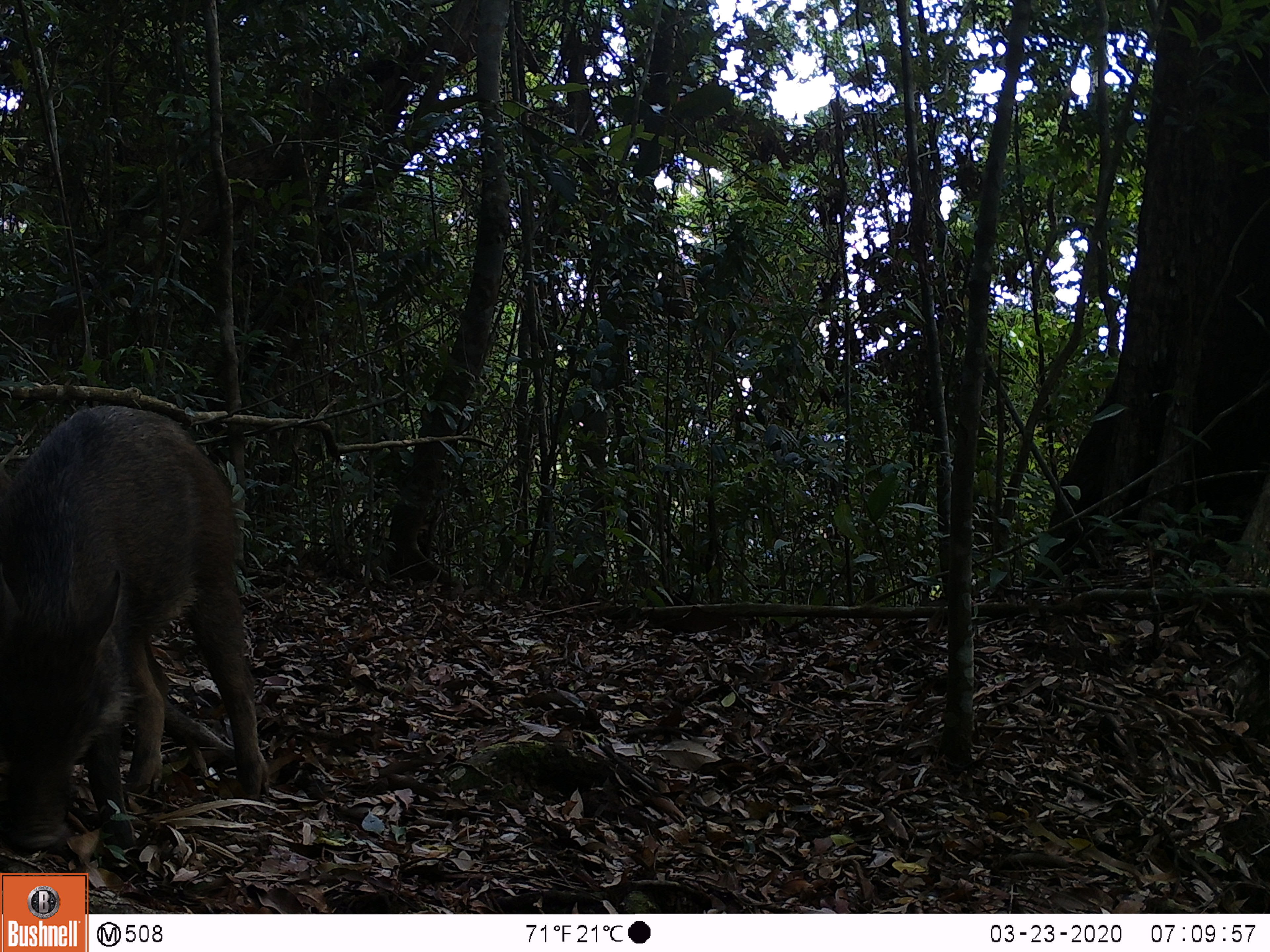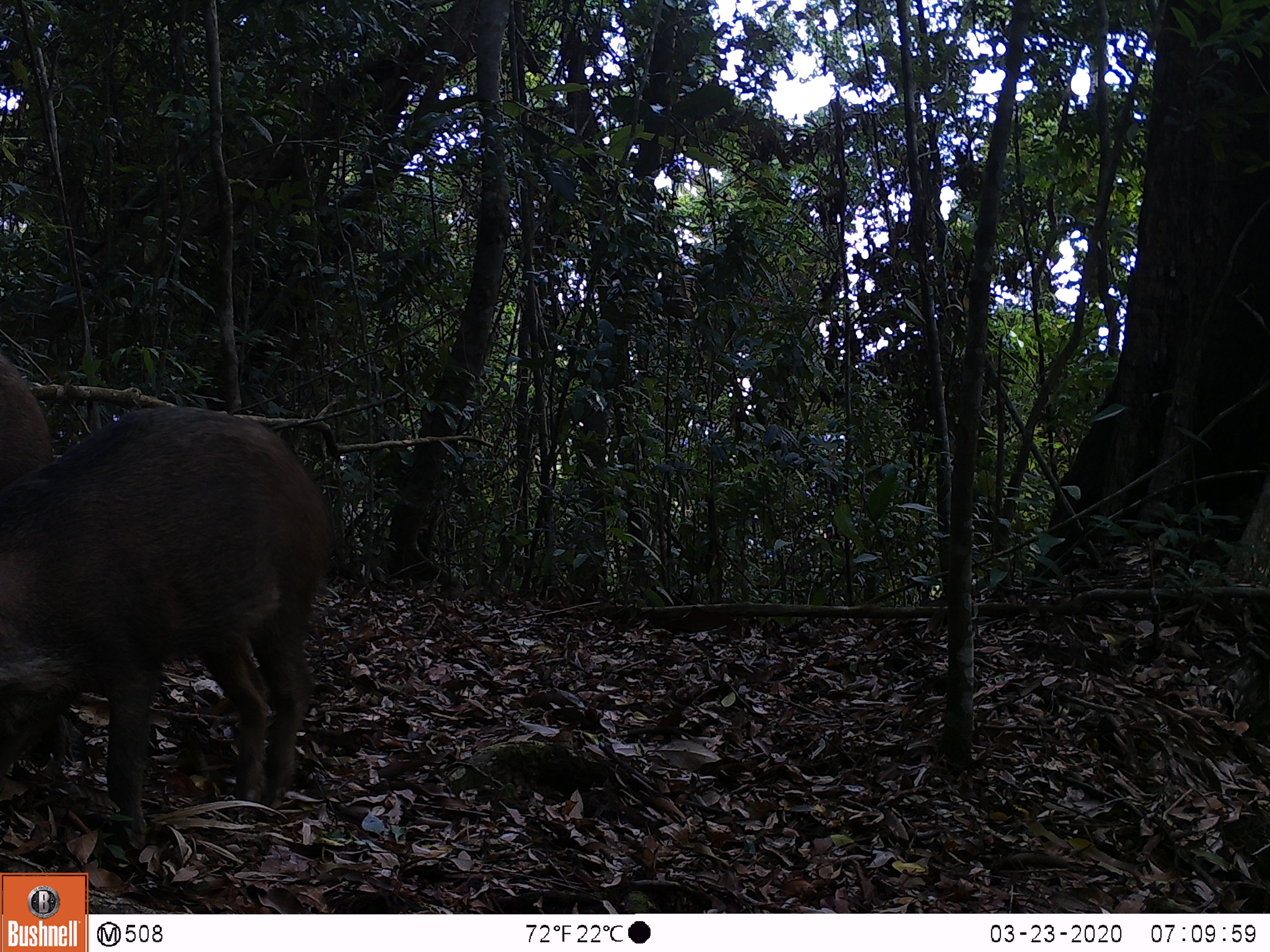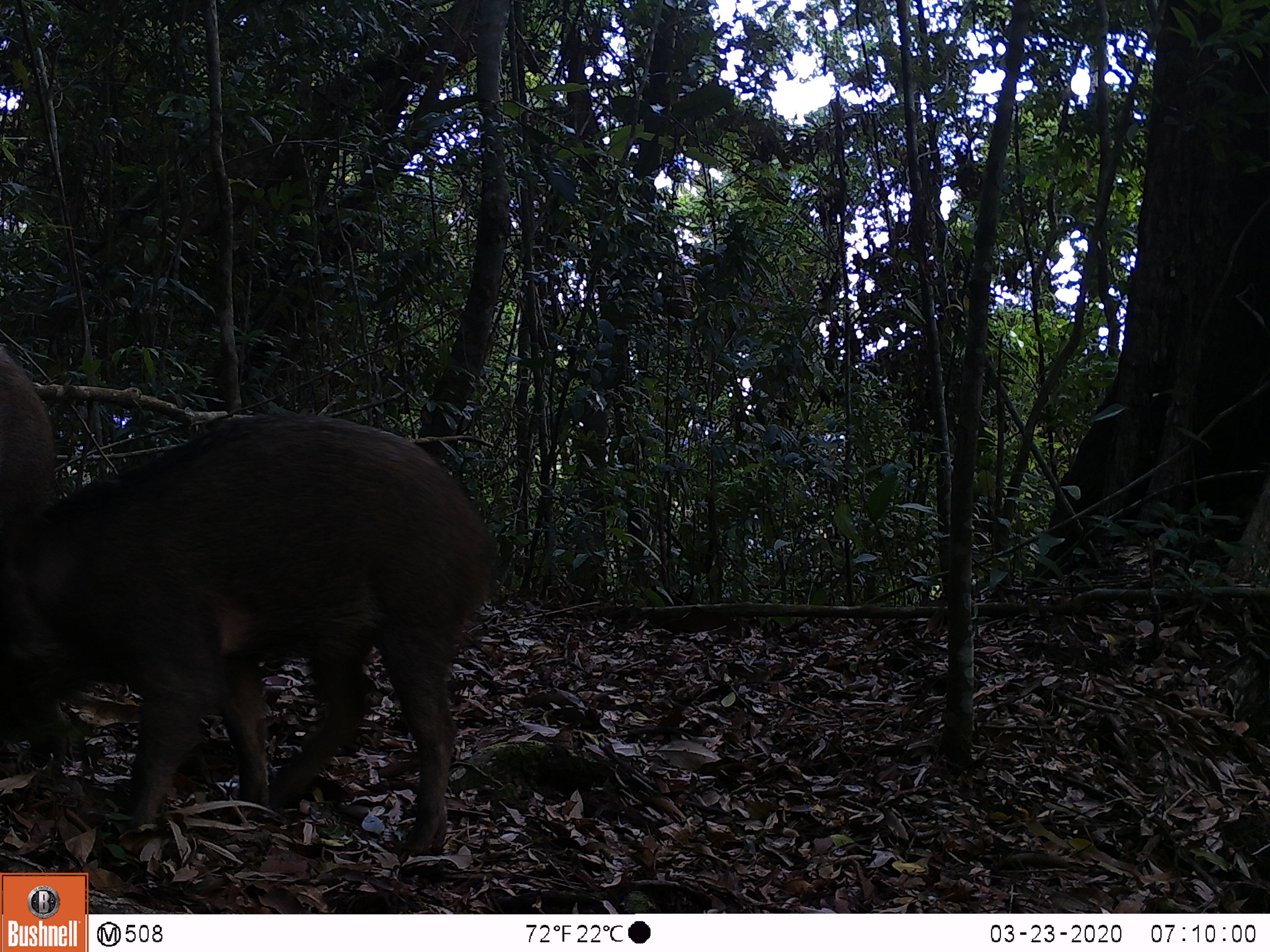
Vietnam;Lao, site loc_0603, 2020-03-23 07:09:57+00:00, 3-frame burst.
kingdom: Animalia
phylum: Chordata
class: Mammalia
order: Artiodactyla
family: Suidae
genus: Sus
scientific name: Sus scrofa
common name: eurasian wild pig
Eurasian wild pig (Sus scrofa). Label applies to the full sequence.